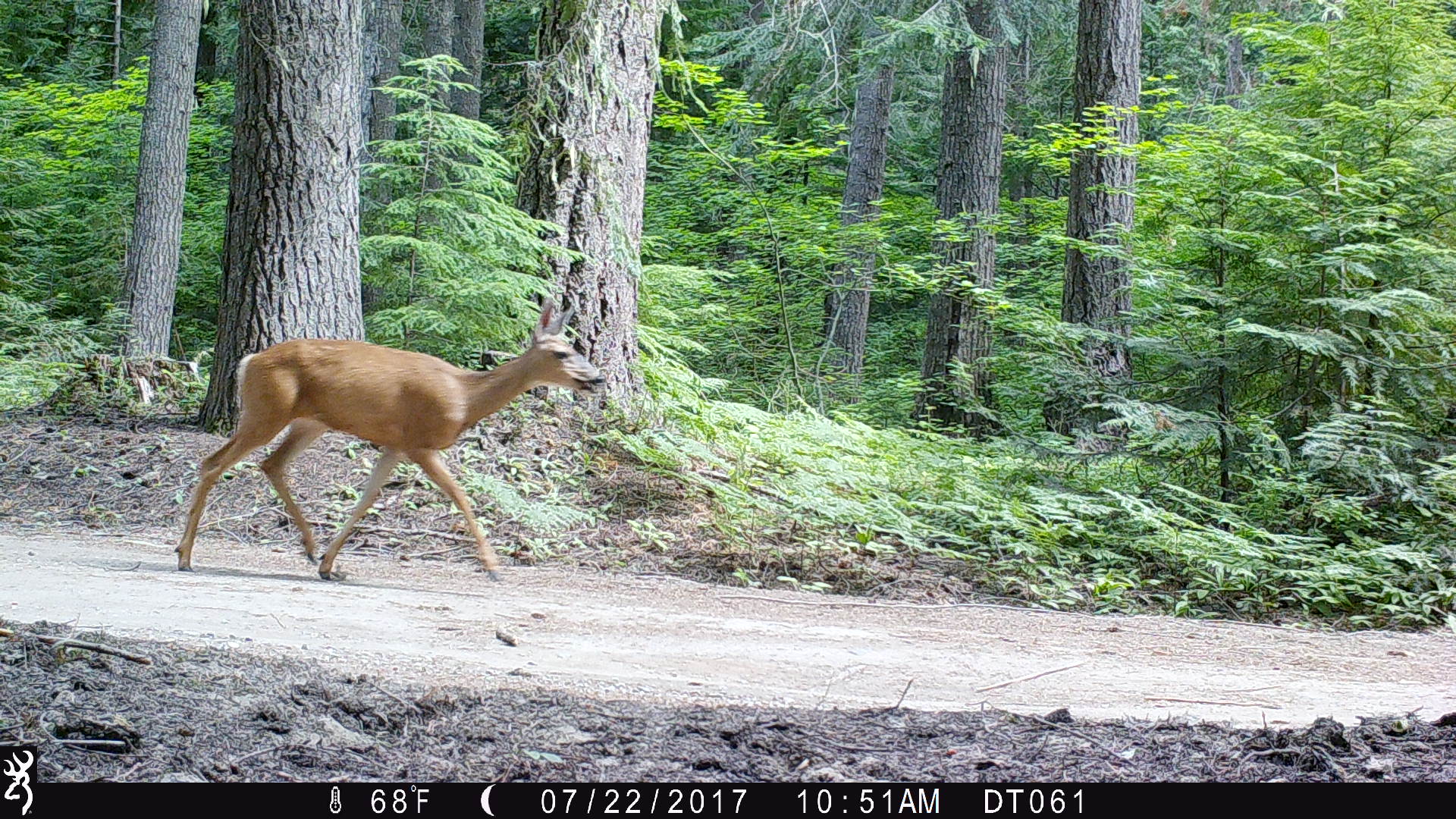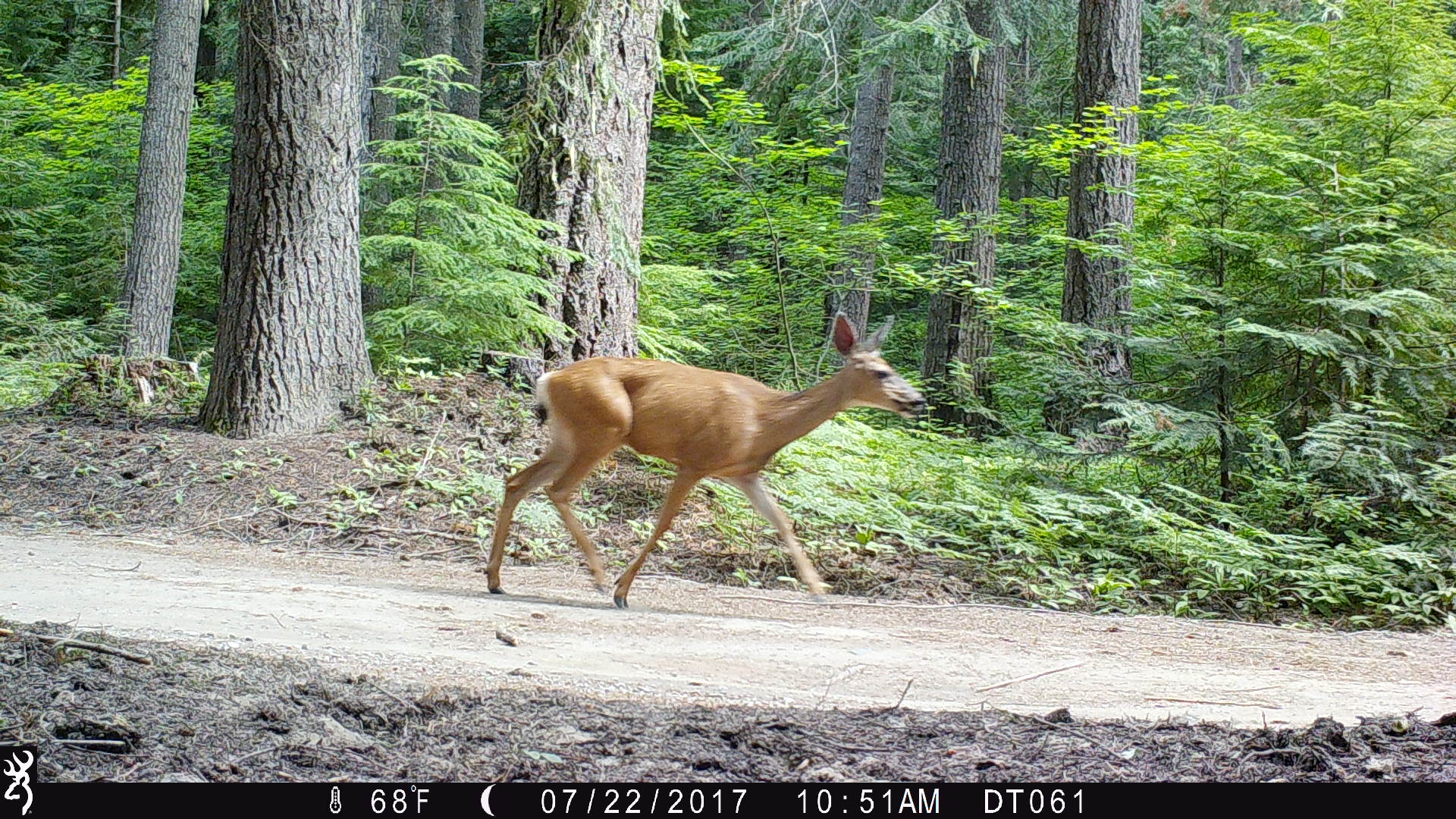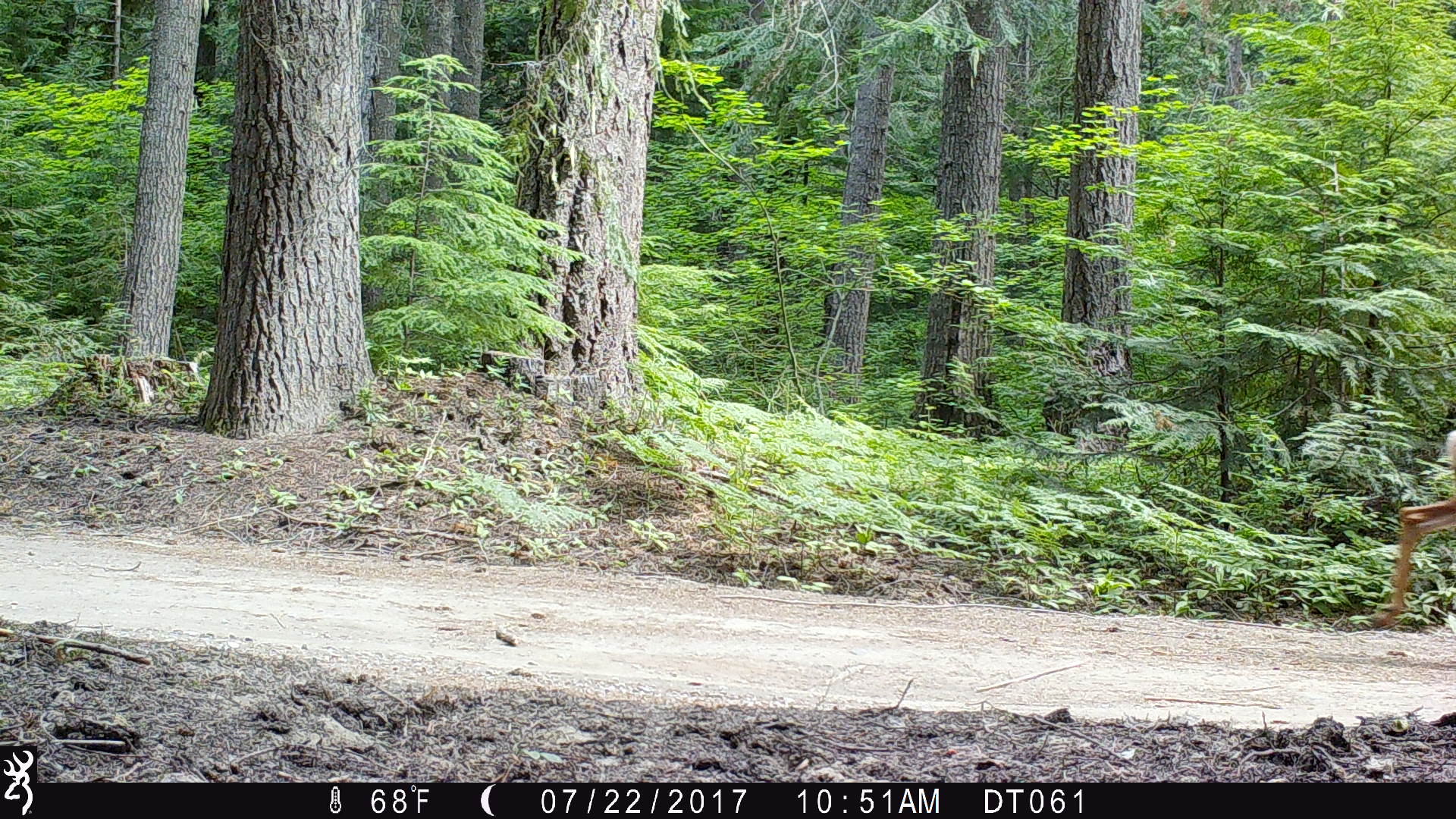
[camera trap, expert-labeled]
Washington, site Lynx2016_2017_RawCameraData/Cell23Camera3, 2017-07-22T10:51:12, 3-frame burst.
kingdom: Animalia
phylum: Chordata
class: Mammalia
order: Artiodactyla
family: Cervidae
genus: Odocoileus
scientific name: Odocoileus hemionus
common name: mule deer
Odocoileus hemionus (mule deer). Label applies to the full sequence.